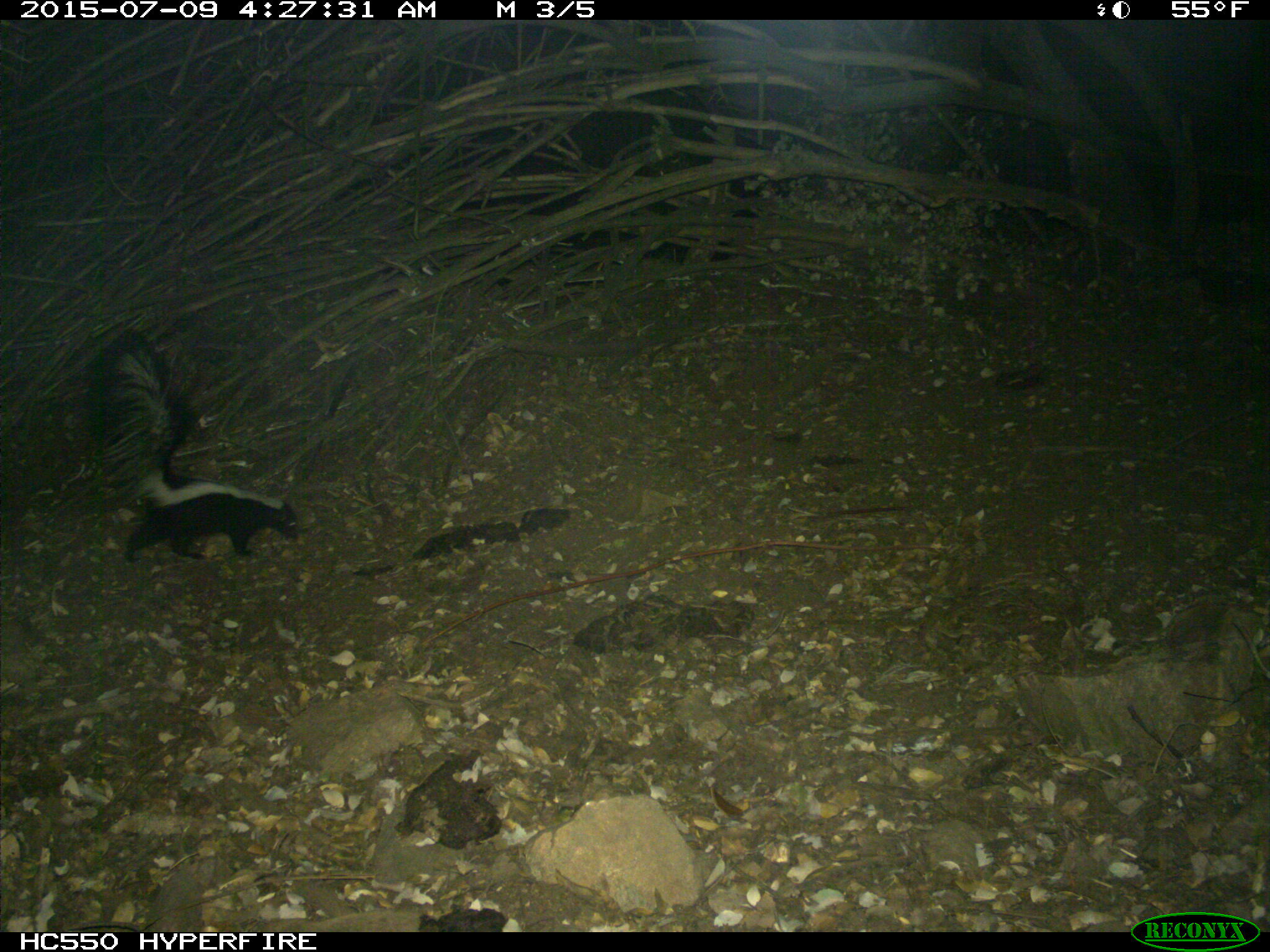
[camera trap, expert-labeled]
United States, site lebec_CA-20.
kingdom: Animalia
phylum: Chordata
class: Mammalia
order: Carnivora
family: Mephitidae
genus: Mephitis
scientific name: Mephitis mephitis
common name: striped skunk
Mephitis mephitis (striped skunk).